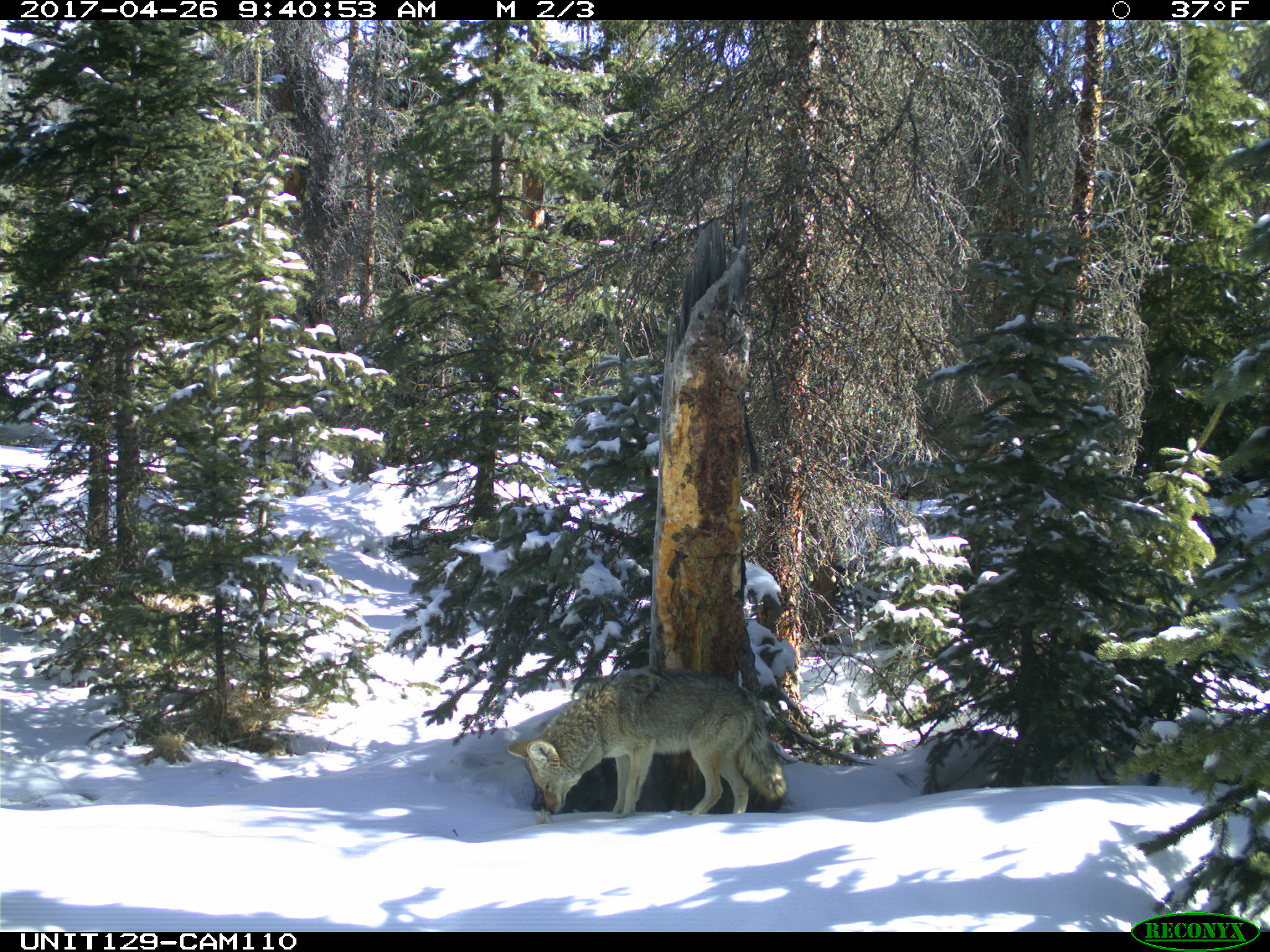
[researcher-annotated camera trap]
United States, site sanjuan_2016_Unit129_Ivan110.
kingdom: Animalia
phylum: Chordata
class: Mammalia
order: Carnivora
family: Canidae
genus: Canis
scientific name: Canis latrans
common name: coyote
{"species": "Canis latrans (coyote)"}